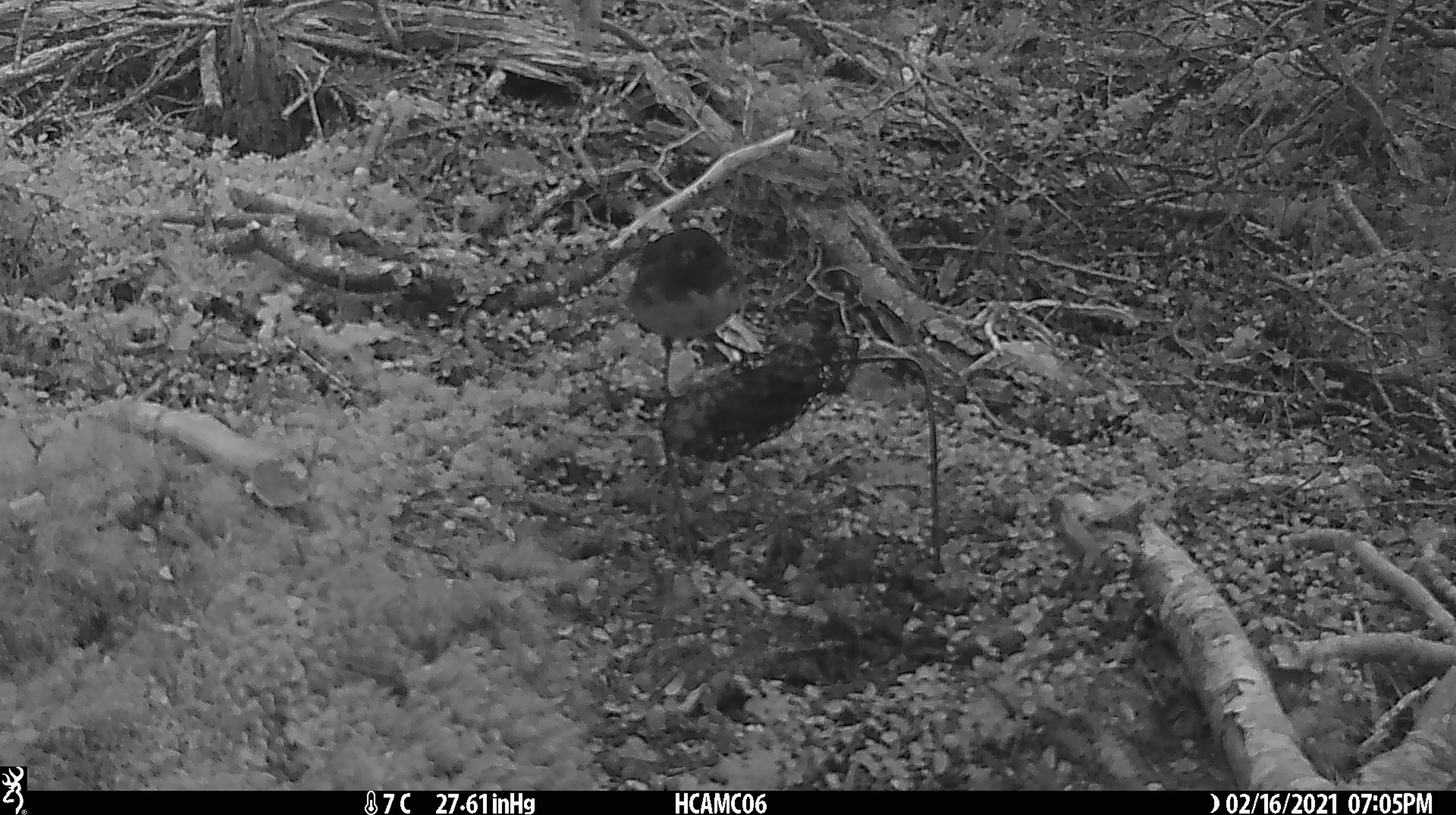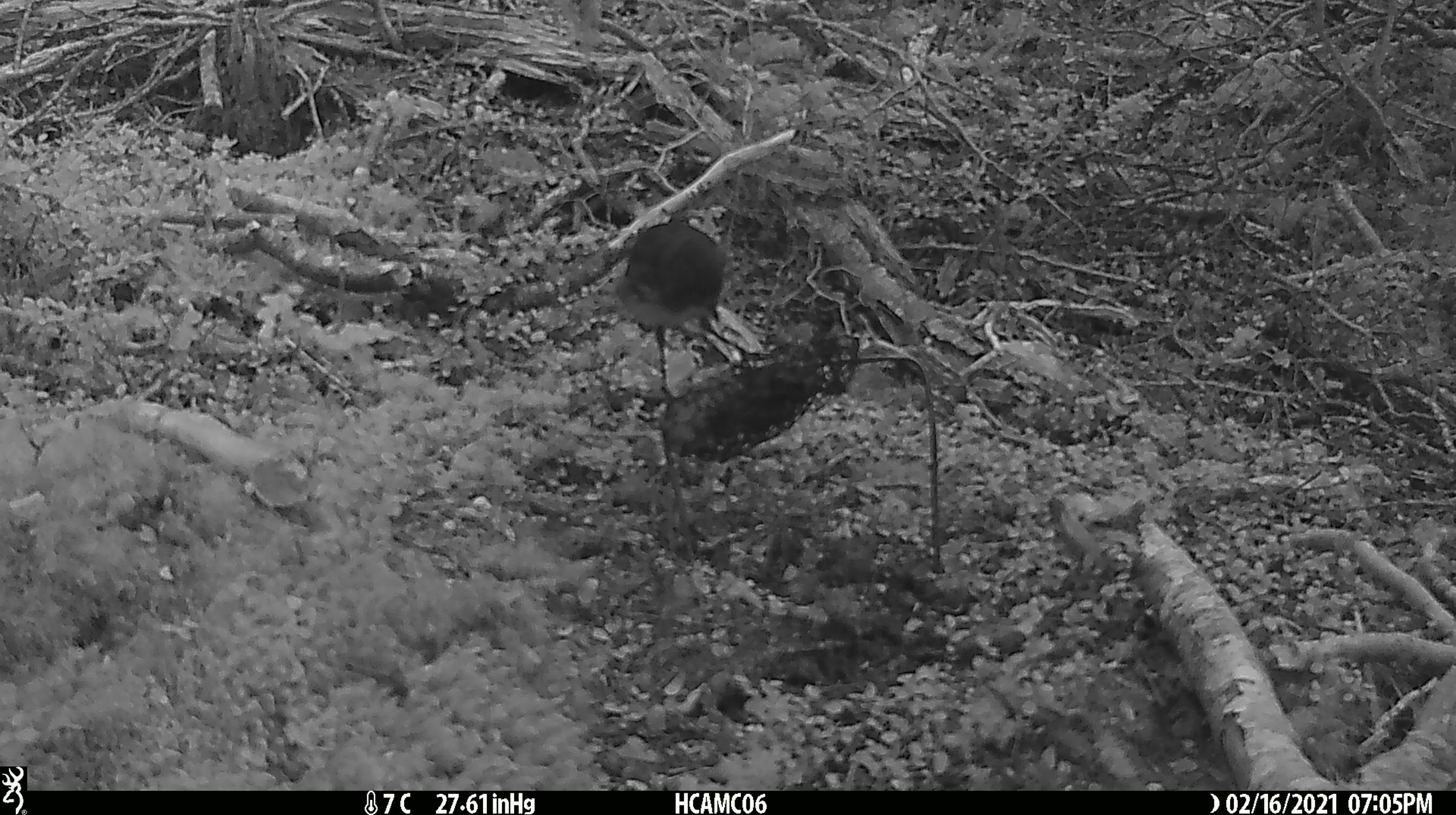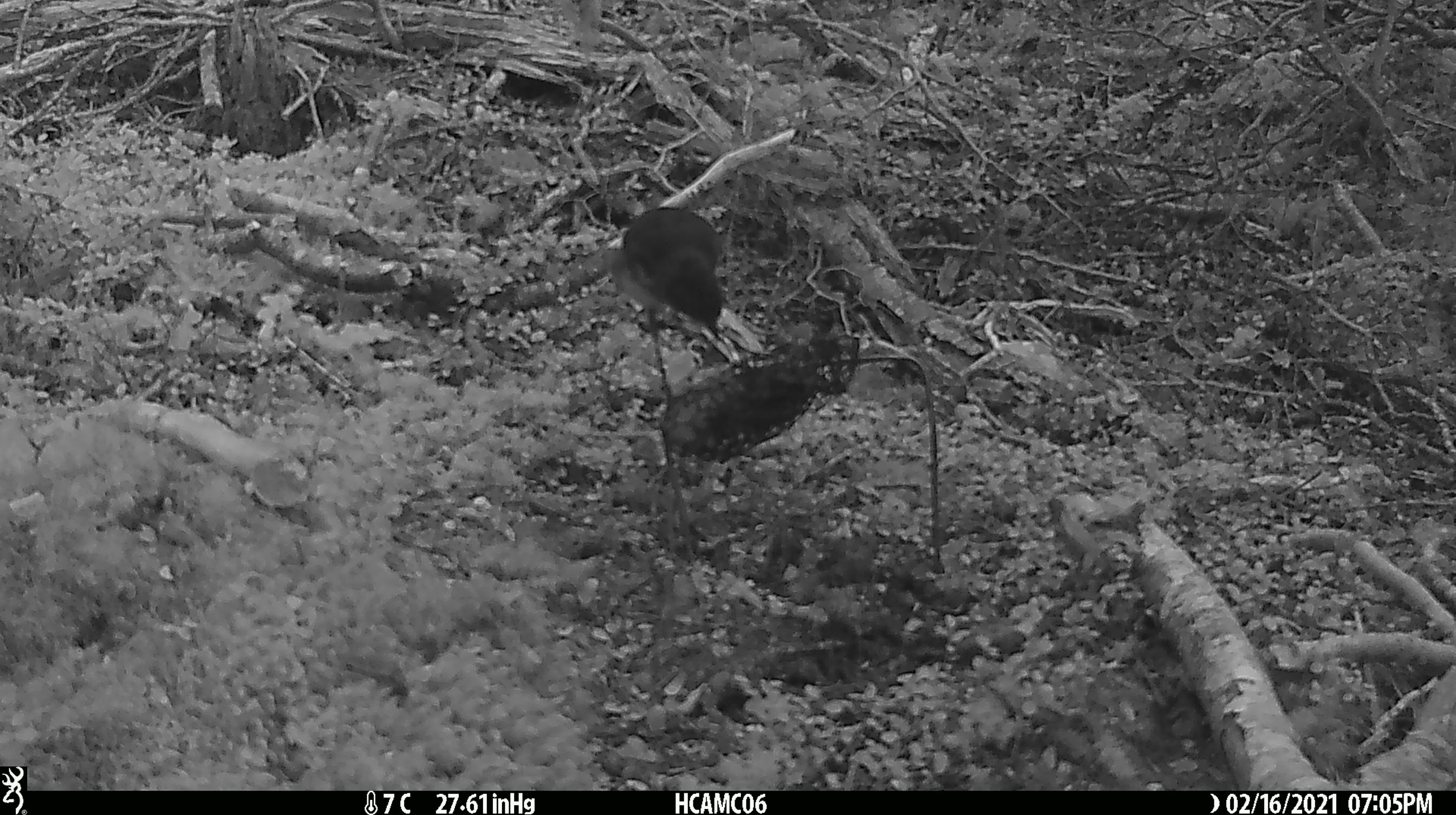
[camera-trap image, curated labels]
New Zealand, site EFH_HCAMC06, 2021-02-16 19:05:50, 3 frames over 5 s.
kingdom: Animalia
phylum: Chordata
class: Aves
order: Passeriformes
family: Petroicidae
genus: Petroica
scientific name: Petroica australis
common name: new zealand robin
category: robin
Robin (new zealand robin) (Petroica australis).